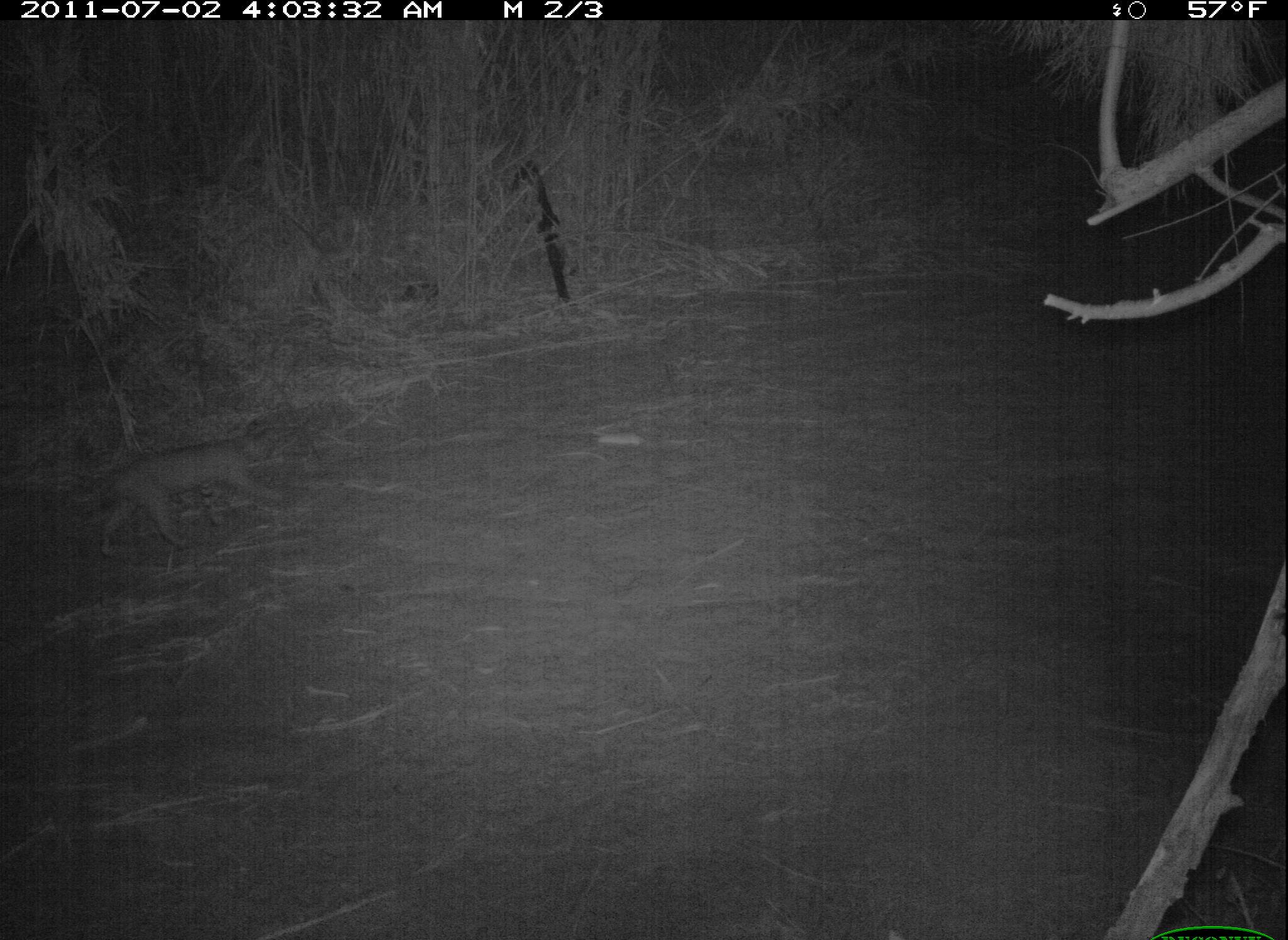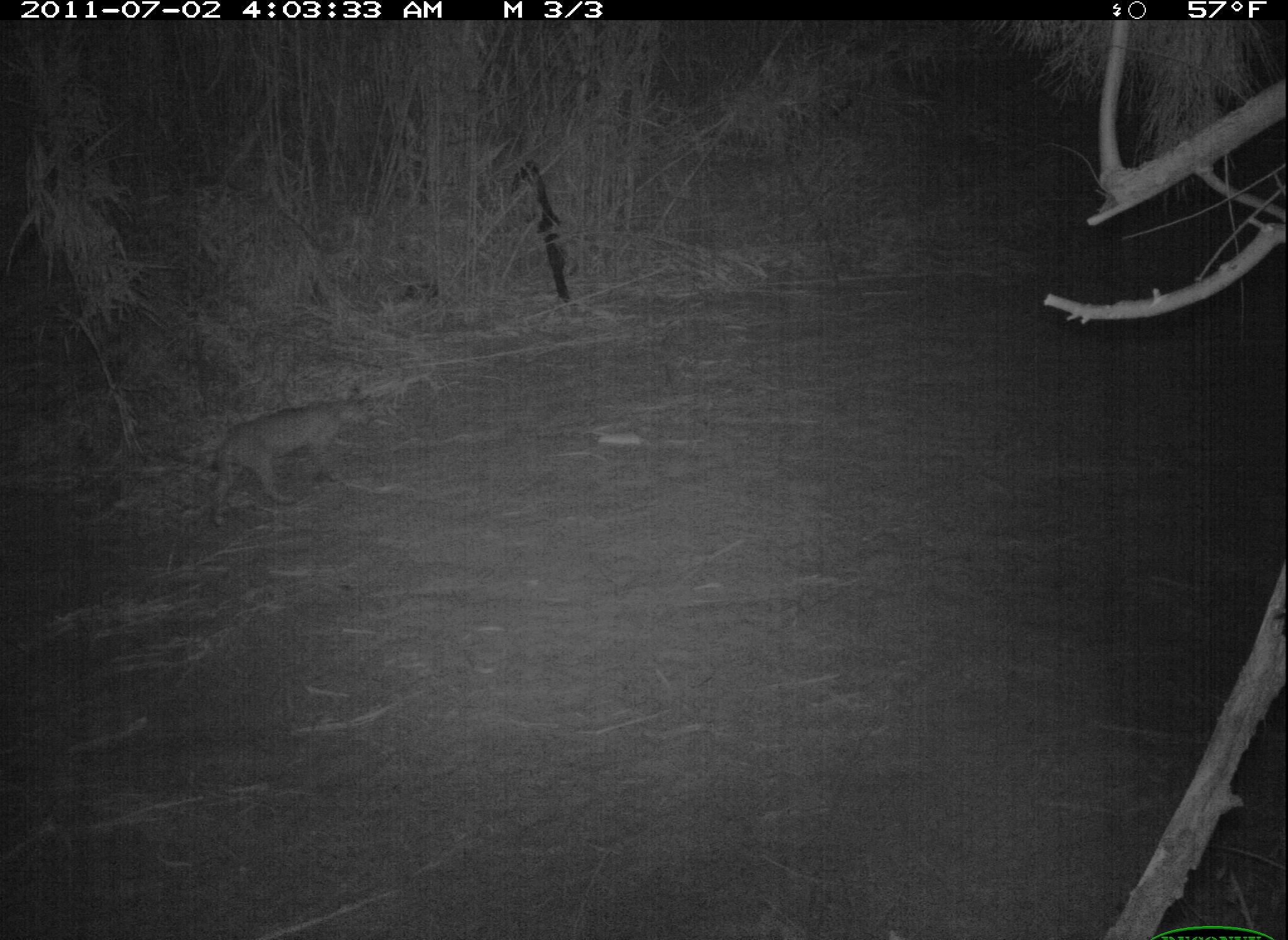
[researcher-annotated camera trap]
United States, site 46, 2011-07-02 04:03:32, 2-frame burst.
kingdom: Animalia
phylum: Chordata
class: Mammalia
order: Carnivora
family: Felidae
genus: Lynx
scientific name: Lynx rufus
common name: bobcat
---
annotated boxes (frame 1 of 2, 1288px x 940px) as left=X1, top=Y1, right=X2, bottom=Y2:
bobcat: left=82, top=408, right=304, bottom=559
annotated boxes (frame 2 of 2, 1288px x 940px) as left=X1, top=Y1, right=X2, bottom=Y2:
bobcat: left=185, top=379, right=422, bottom=540